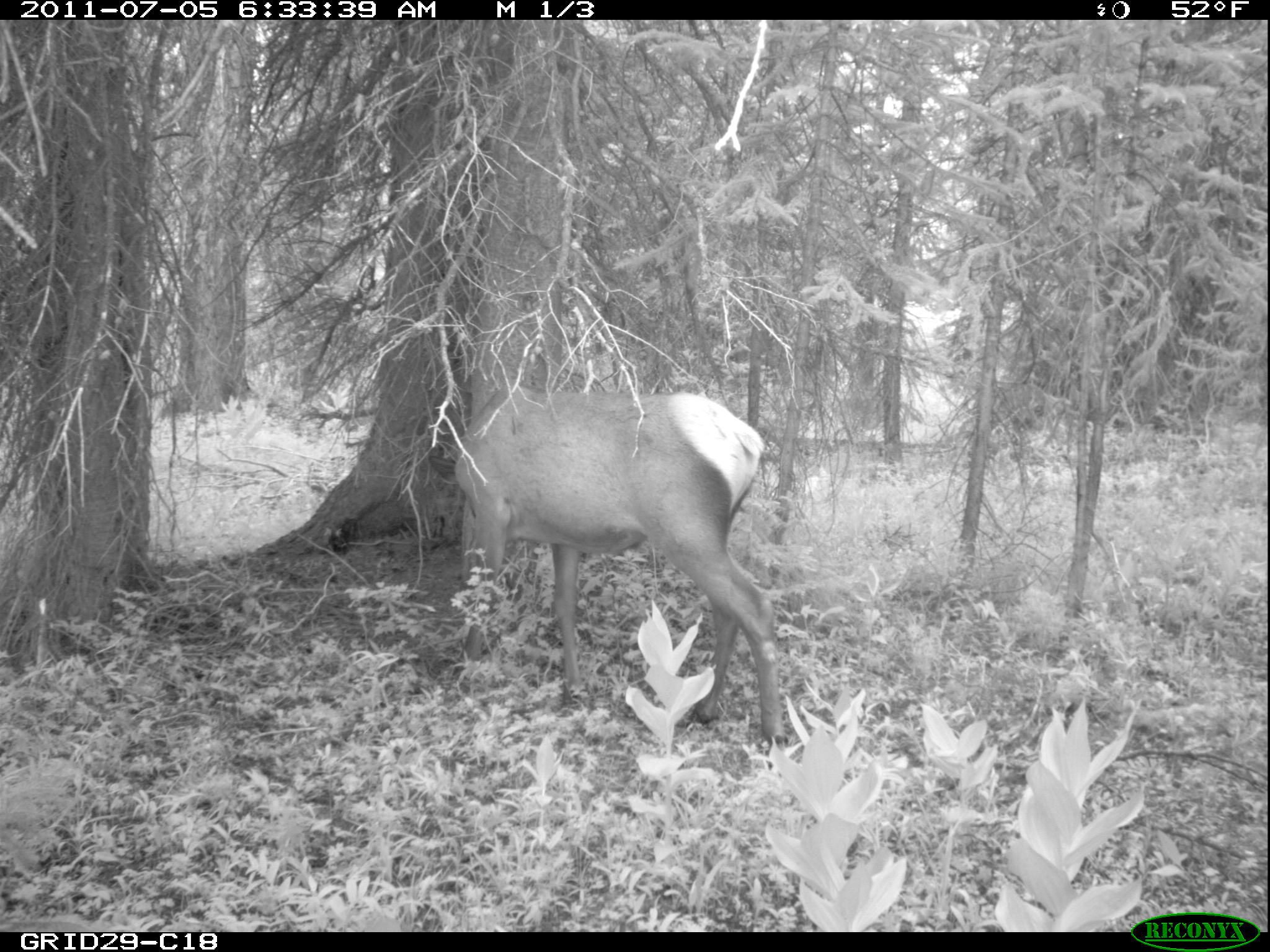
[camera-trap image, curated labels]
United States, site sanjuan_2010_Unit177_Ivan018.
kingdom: Animalia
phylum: Chordata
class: Mammalia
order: Artiodactyla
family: Cervidae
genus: Cervus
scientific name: Cervus elaphus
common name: red deer